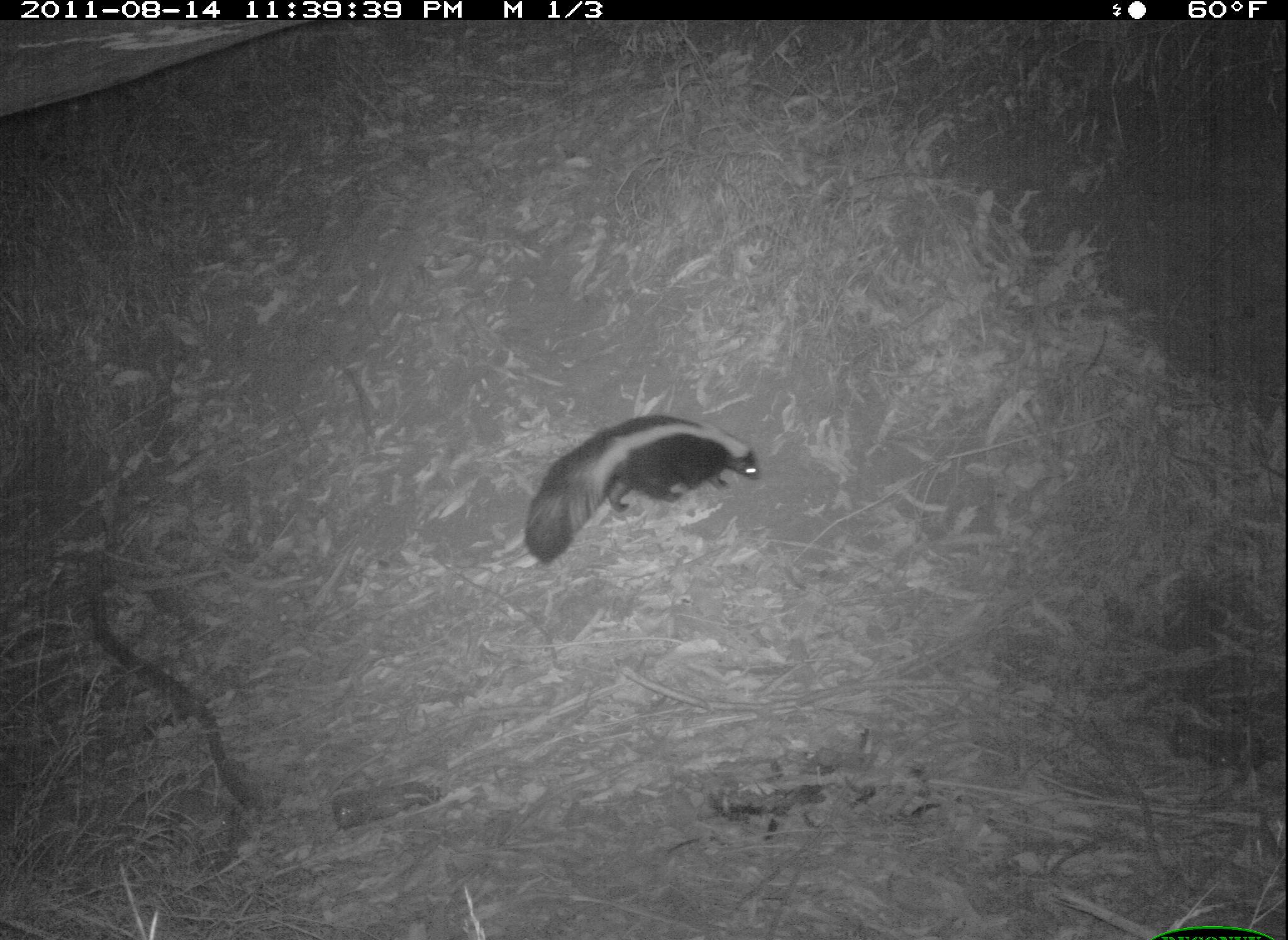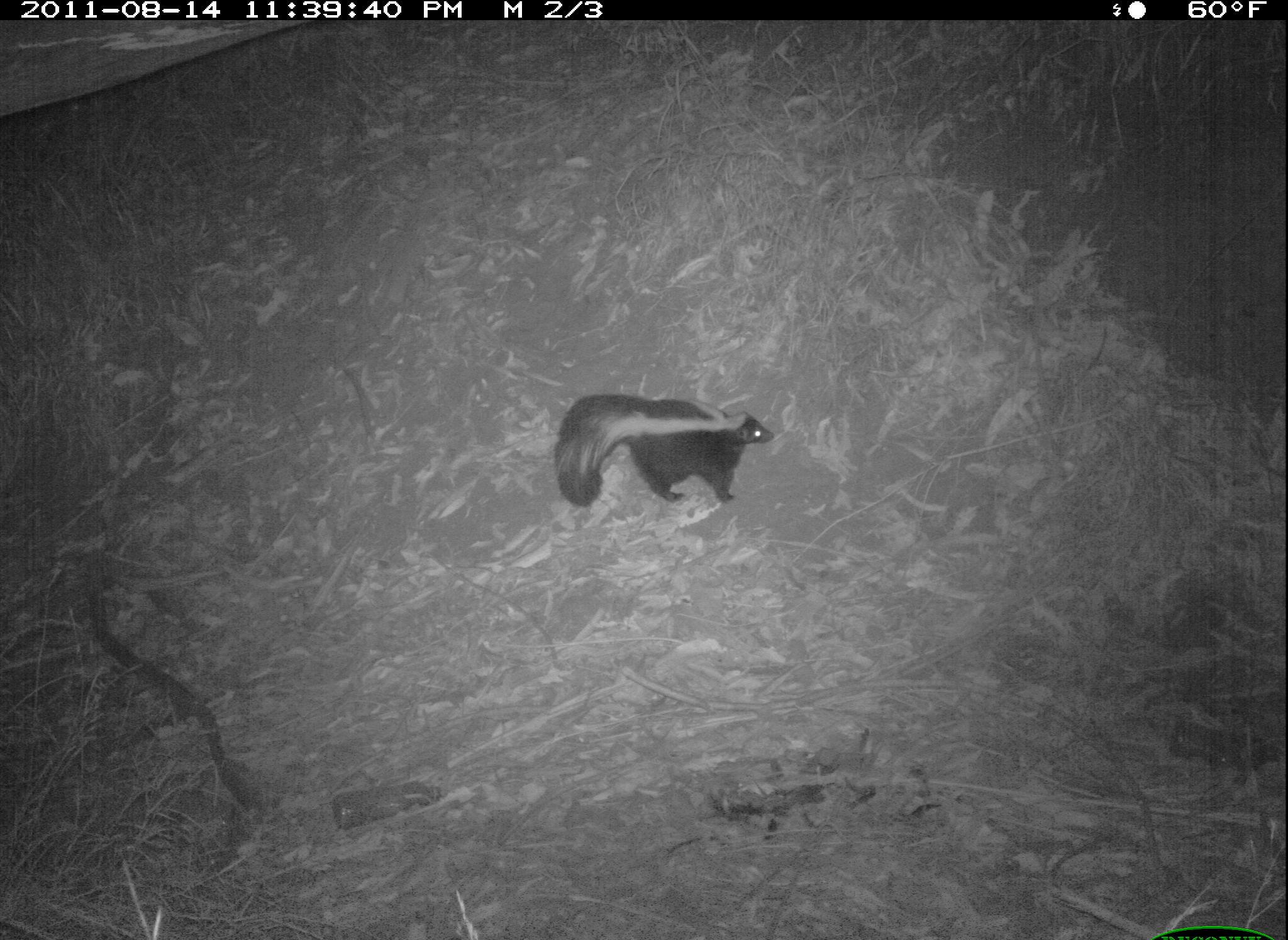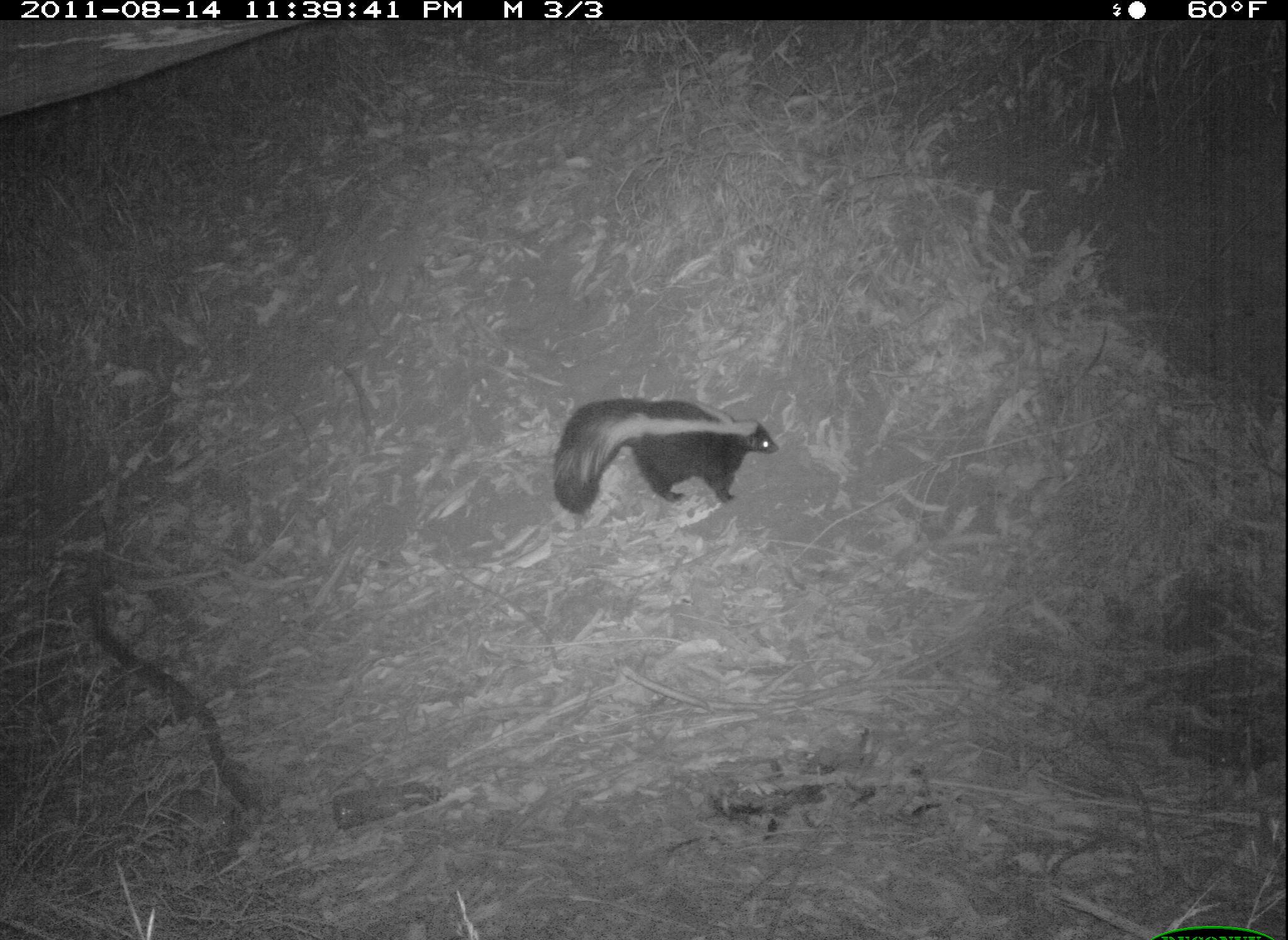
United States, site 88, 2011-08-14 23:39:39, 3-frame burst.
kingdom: Animalia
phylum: Chordata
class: Mammalia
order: Carnivora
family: Mephitidae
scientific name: Mephitidae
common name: skunk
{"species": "skunk (Mephitidae)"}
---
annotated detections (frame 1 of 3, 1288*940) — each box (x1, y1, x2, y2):
skunk: (515, 412, 771, 578)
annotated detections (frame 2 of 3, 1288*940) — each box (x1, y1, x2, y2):
skunk: (552, 387, 778, 532)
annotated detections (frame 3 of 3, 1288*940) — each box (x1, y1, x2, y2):
skunk: (525, 338, 795, 577)